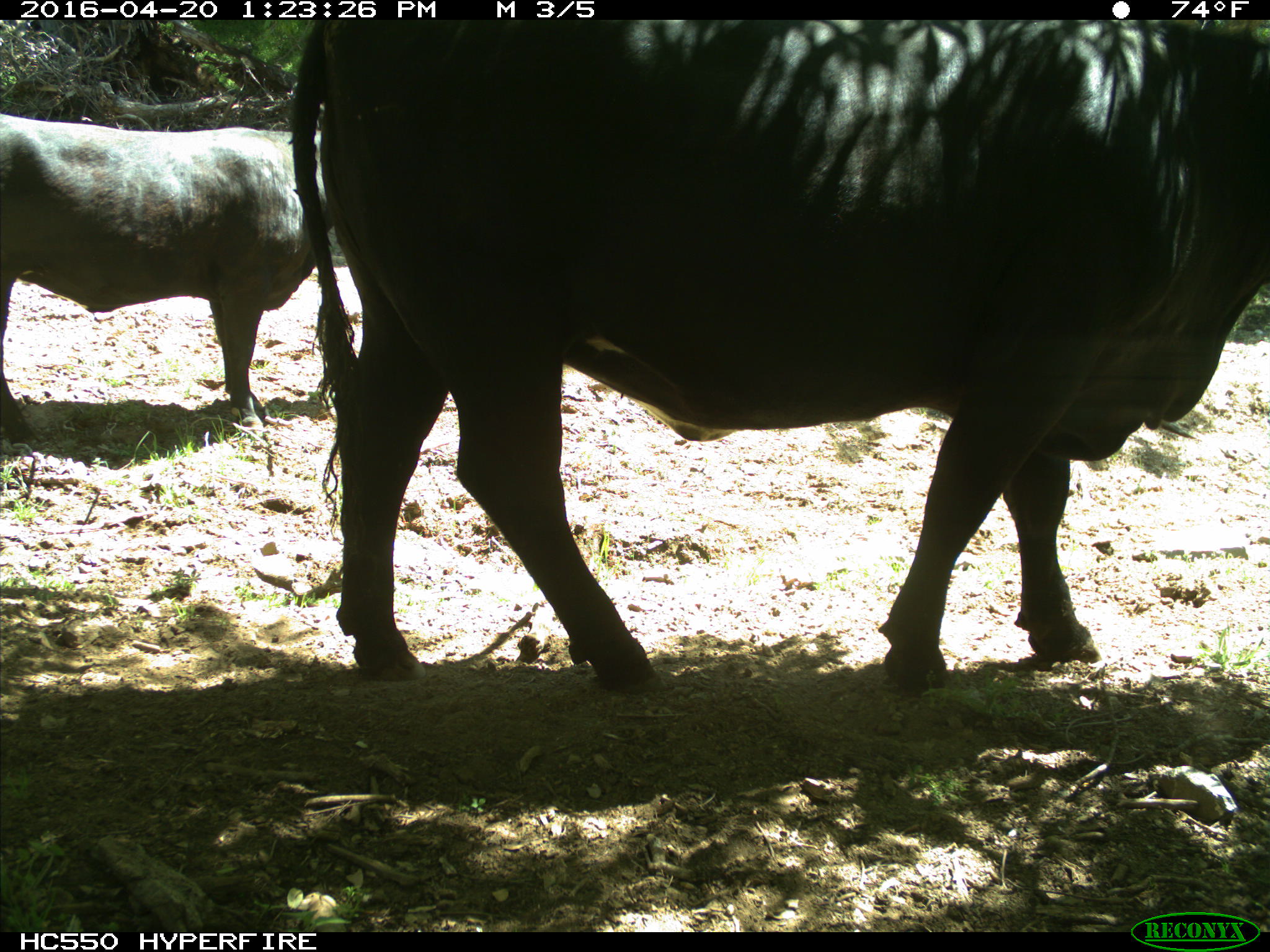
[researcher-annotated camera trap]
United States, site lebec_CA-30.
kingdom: Animalia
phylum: Chordata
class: Mammalia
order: Artiodactyla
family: Bovidae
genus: Bos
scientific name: Bos taurus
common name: domestic cow